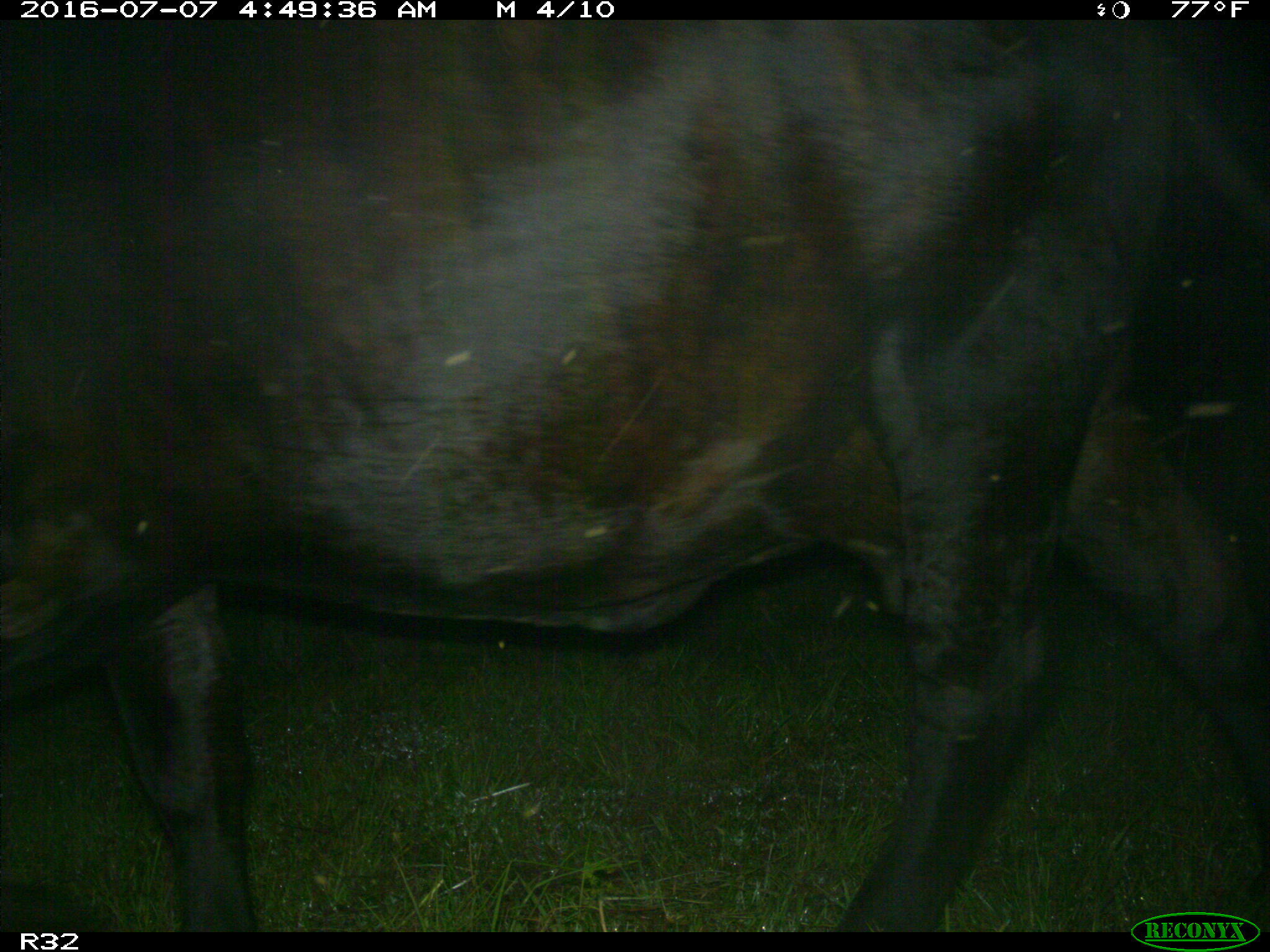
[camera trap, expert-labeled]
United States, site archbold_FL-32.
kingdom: Animalia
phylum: Chordata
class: Mammalia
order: Artiodactyla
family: Bovidae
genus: Bos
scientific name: Bos taurus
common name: domestic cow